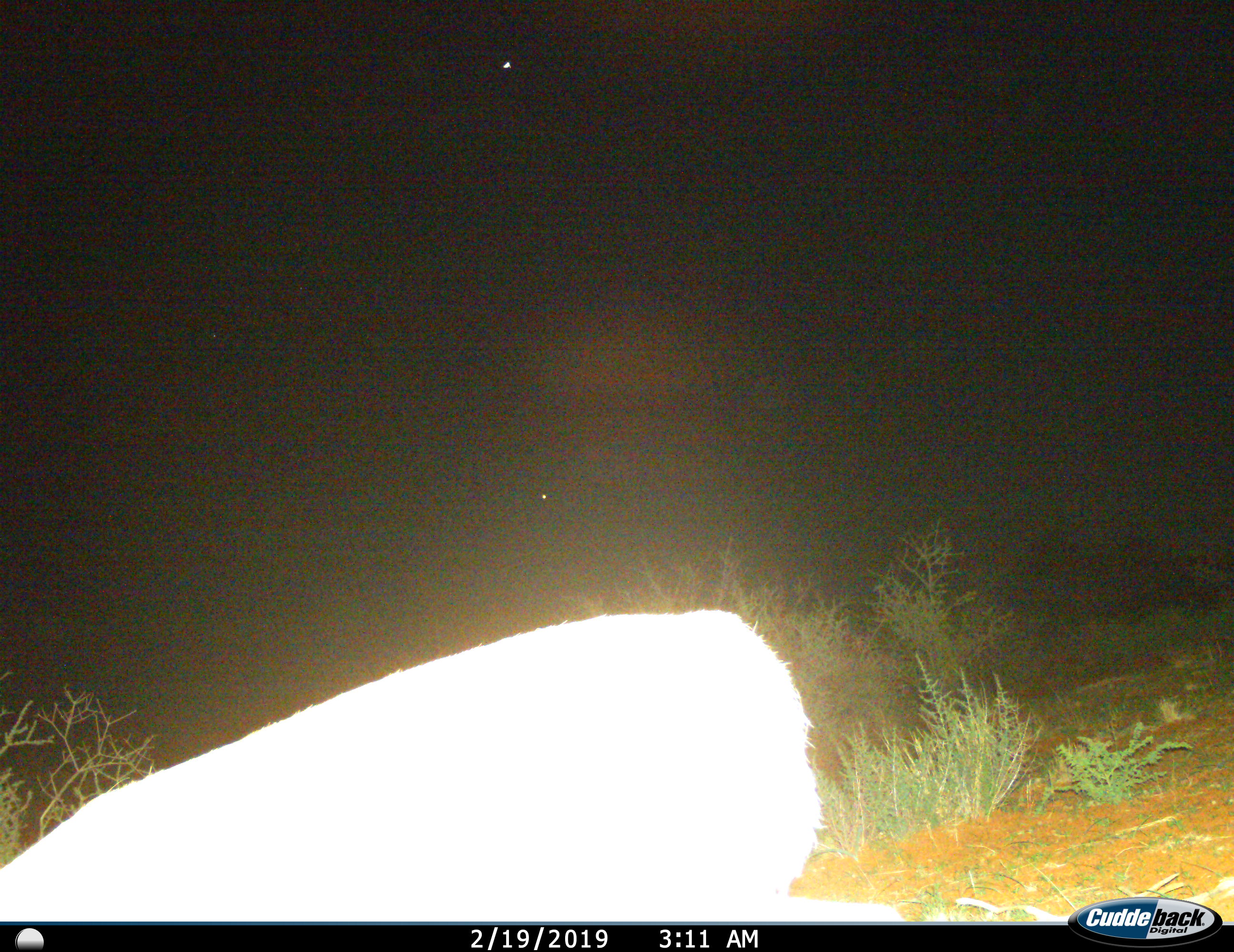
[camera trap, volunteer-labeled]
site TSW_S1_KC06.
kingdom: Animalia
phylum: Chordata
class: Mammalia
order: Artiodactyla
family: Bovidae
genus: Raphicerus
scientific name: Raphicerus campestris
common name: steenbok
Steenbok (Raphicerus campestris), count 1. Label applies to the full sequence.